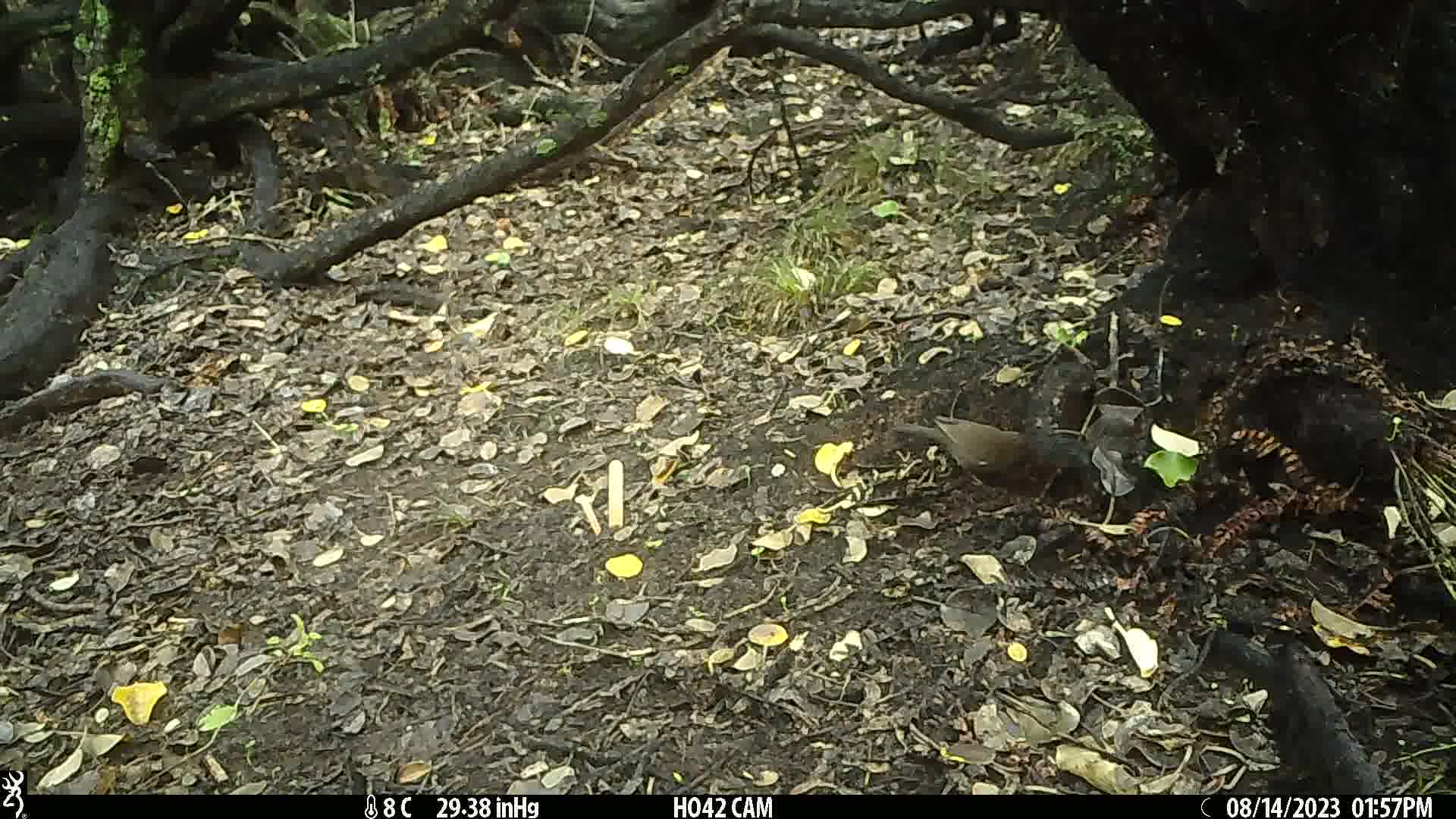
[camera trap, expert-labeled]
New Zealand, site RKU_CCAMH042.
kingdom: Animalia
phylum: Chordata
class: Aves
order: Passeriformes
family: Turdidae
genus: Turdus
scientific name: Turdus merula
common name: eurasian blackbird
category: blackbird